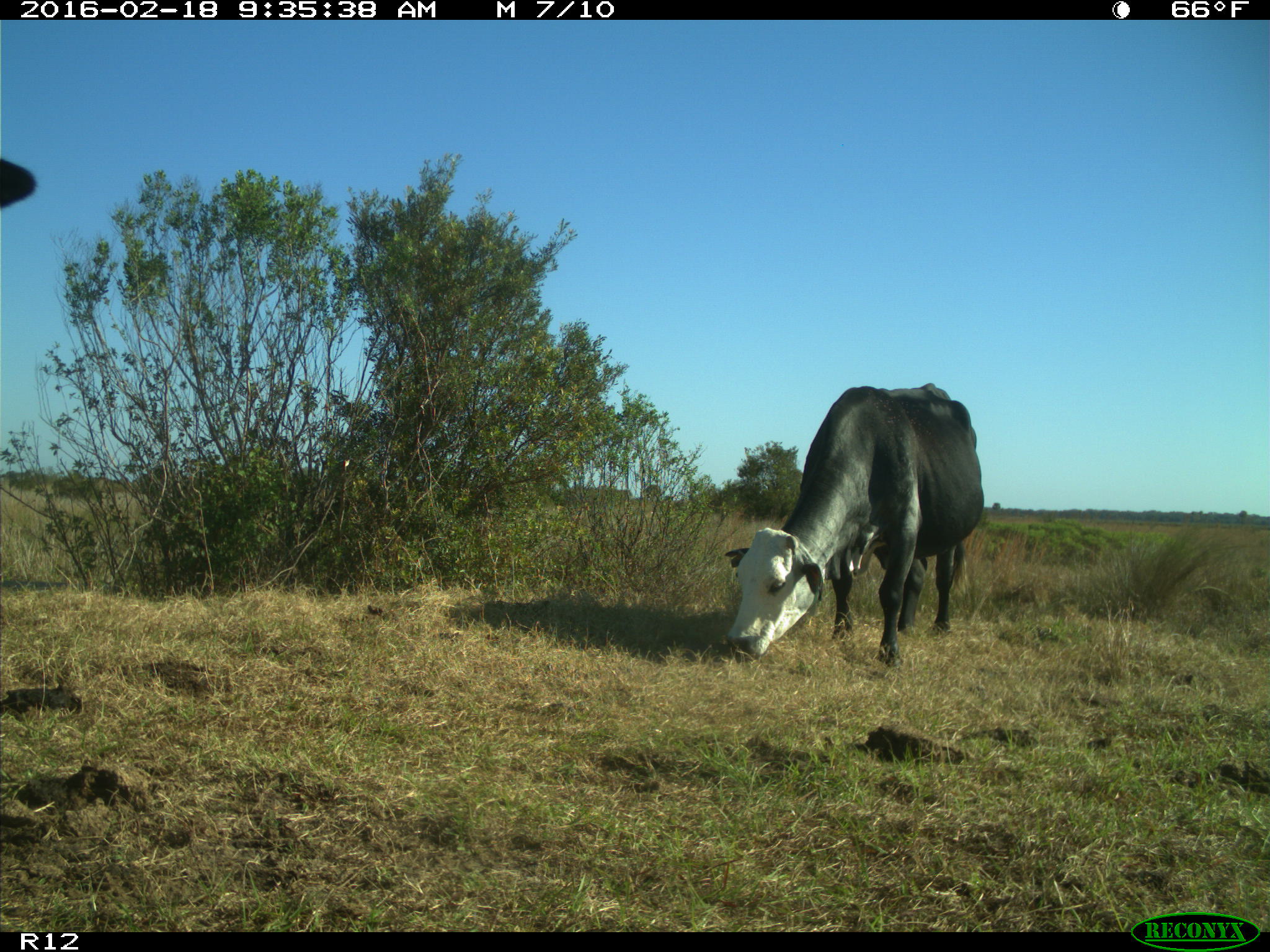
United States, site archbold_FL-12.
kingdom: Animalia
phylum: Chordata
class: Mammalia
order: Artiodactyla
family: Bovidae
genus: Bos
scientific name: Bos taurus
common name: domestic cow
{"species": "Bos taurus (domestic cow)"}